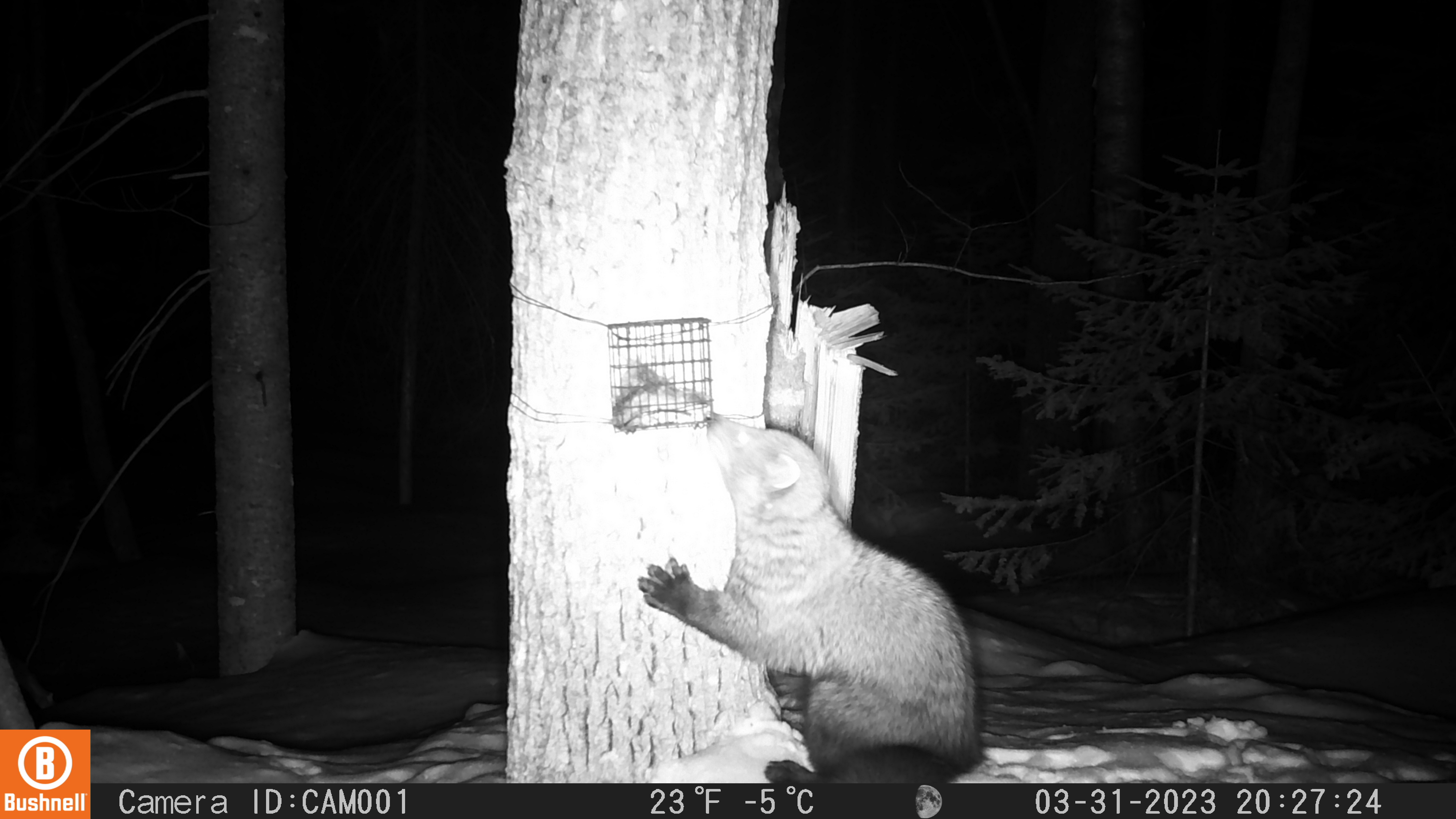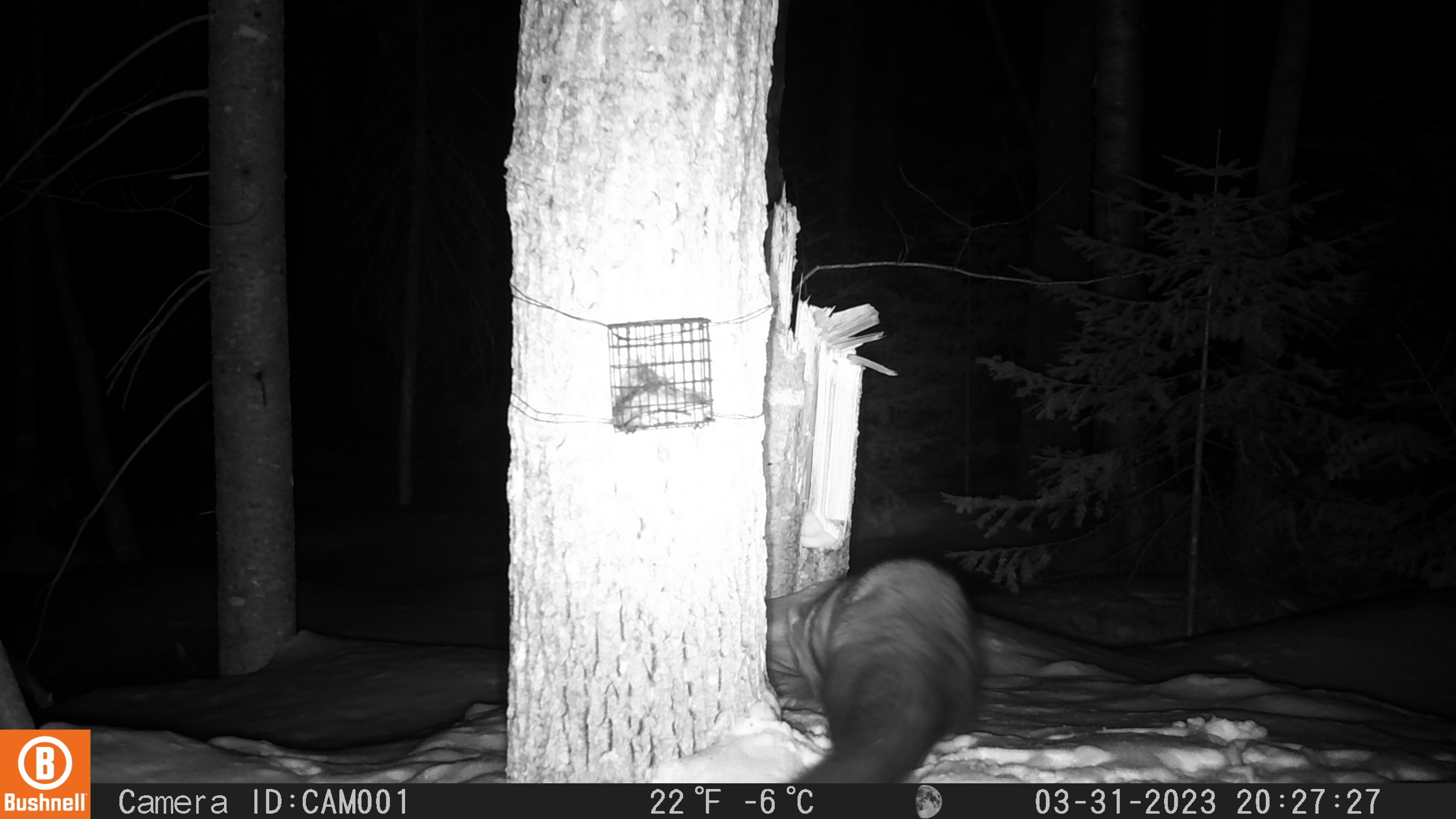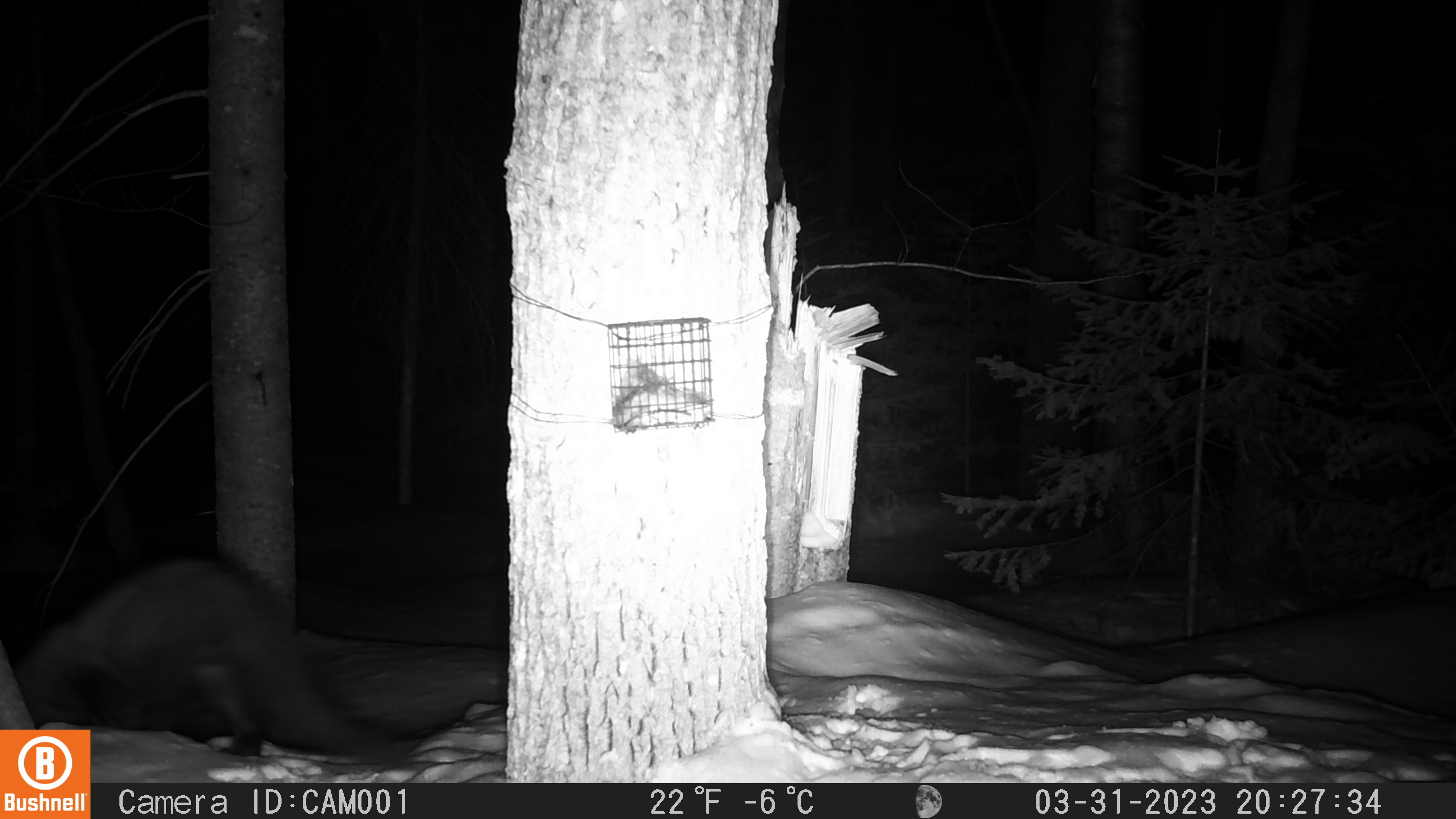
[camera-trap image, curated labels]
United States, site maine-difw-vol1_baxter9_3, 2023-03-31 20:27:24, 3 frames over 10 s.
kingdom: Animalia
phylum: Chordata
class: Mammalia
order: Carnivora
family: Mustelidae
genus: Pekania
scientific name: Pekania pennanti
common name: fisher